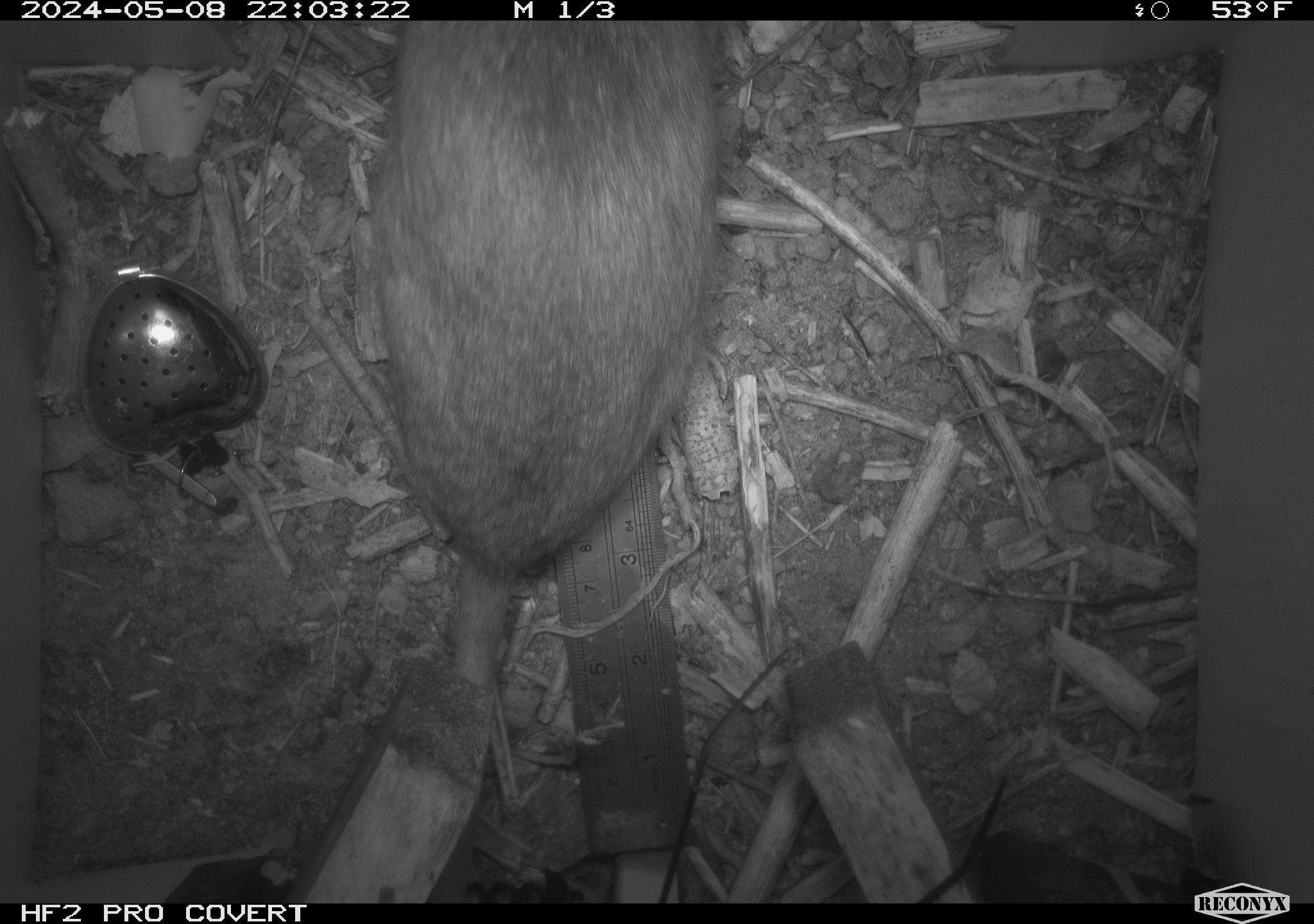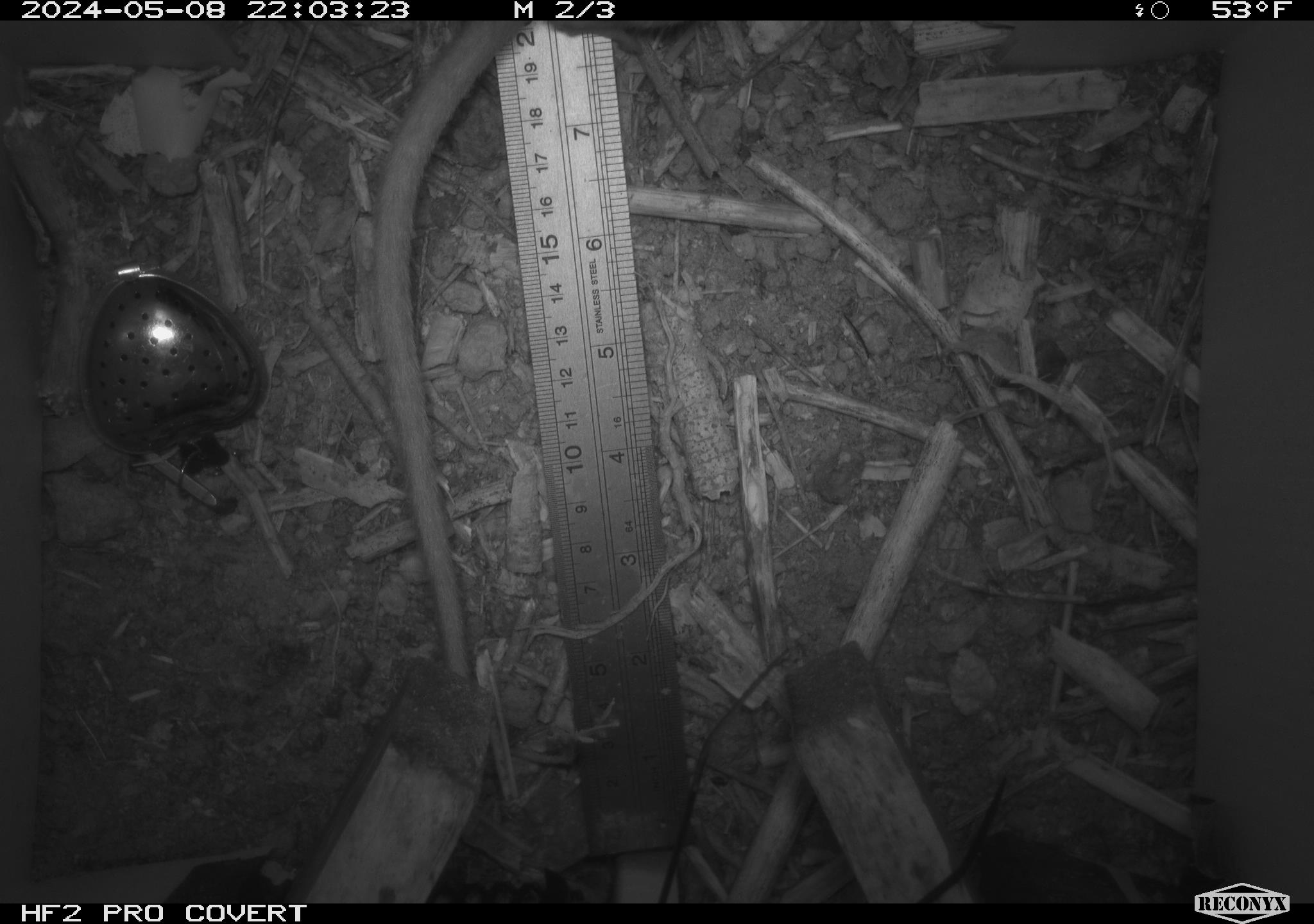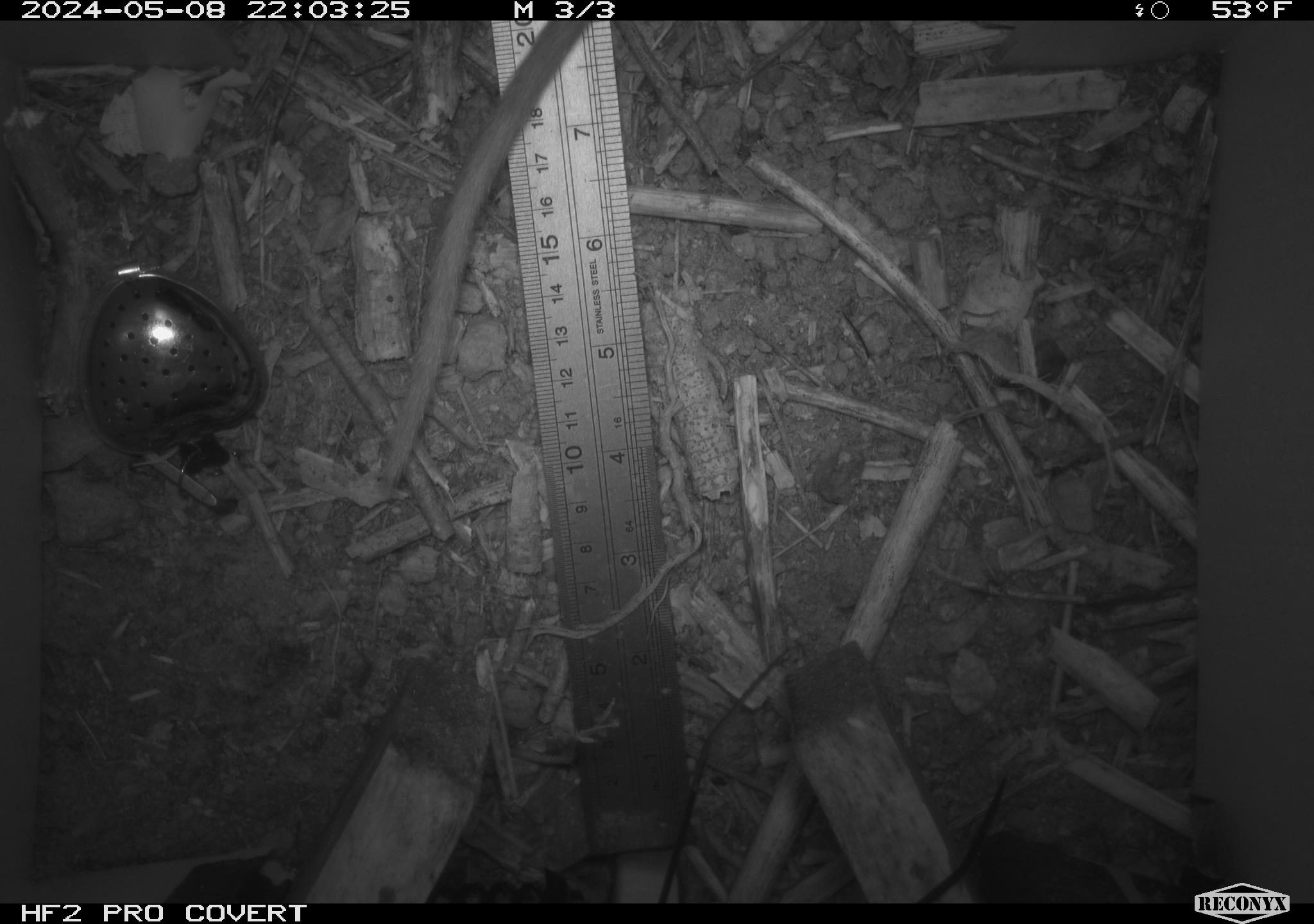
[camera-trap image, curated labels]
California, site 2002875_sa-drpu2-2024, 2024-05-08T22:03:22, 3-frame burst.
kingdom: Animalia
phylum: Chordata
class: Mammalia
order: Rodentia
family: Cricetidae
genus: Neotoma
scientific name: Neotoma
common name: pack rat or woodrat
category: neotoma species